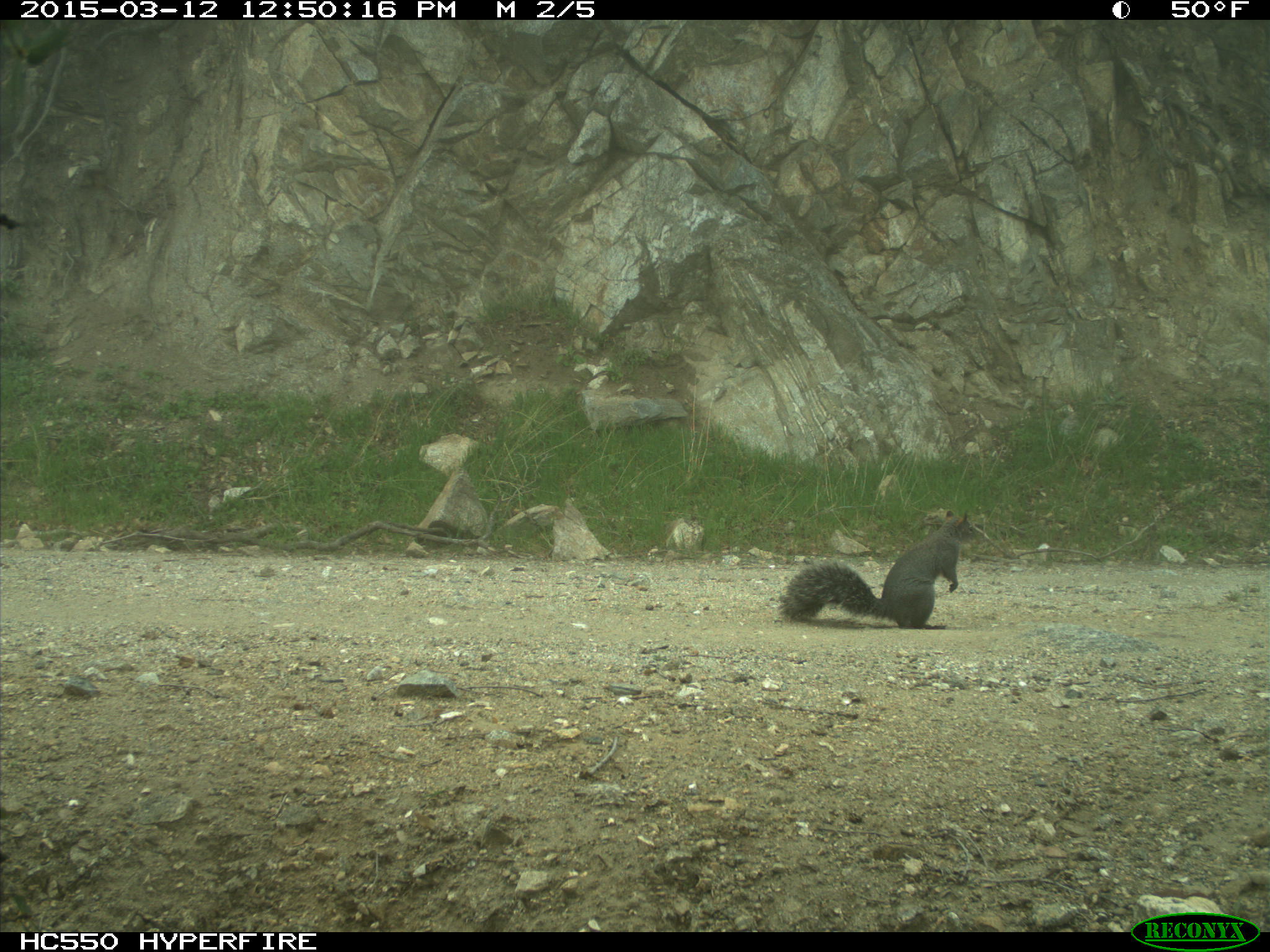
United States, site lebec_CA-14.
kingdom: Animalia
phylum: Chordata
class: Mammalia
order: Rodentia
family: Sciuridae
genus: Sciurus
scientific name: Sciurus carolinensis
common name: eastern gray squirrel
Sciurus carolinensis (eastern gray squirrel).